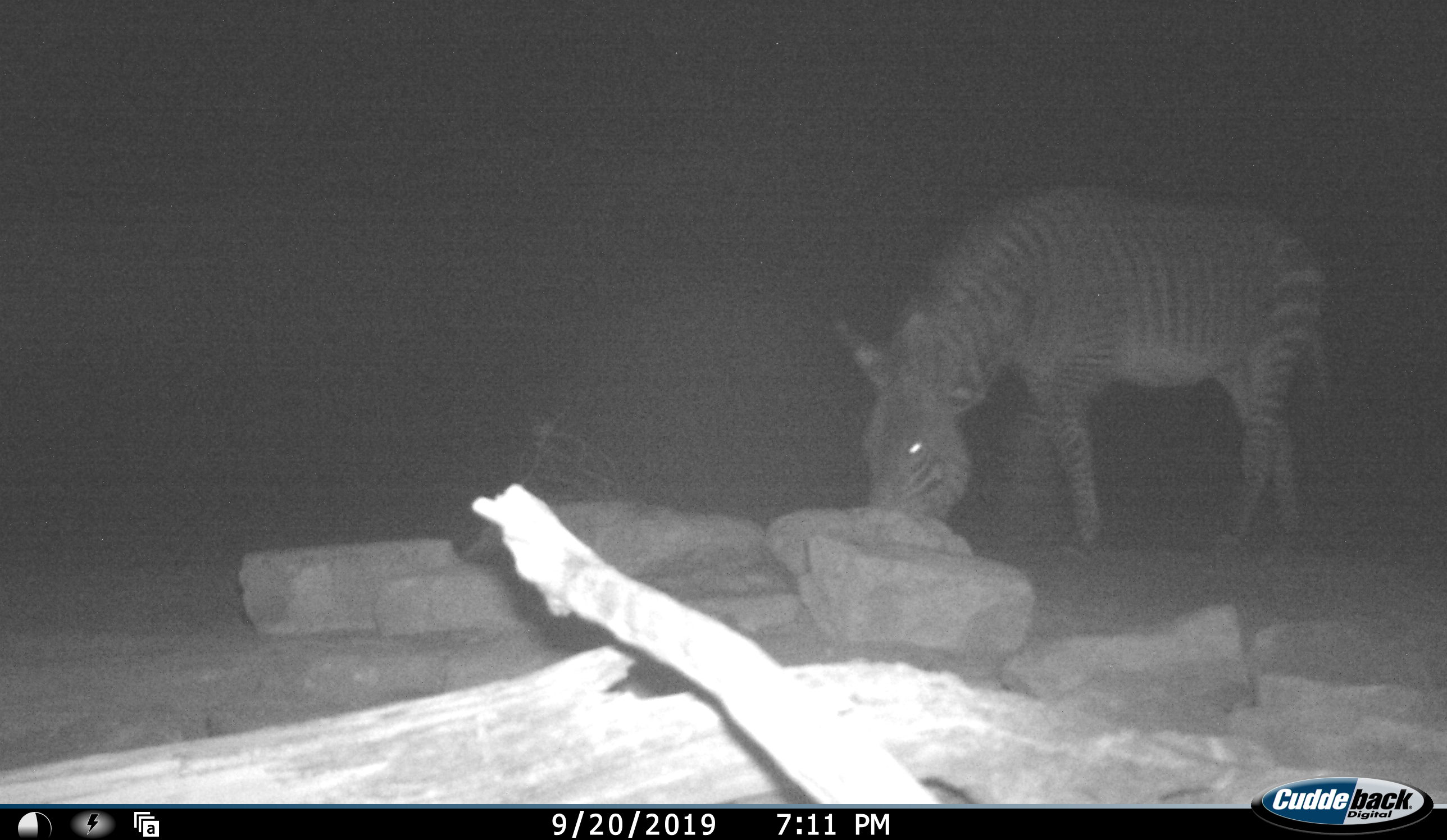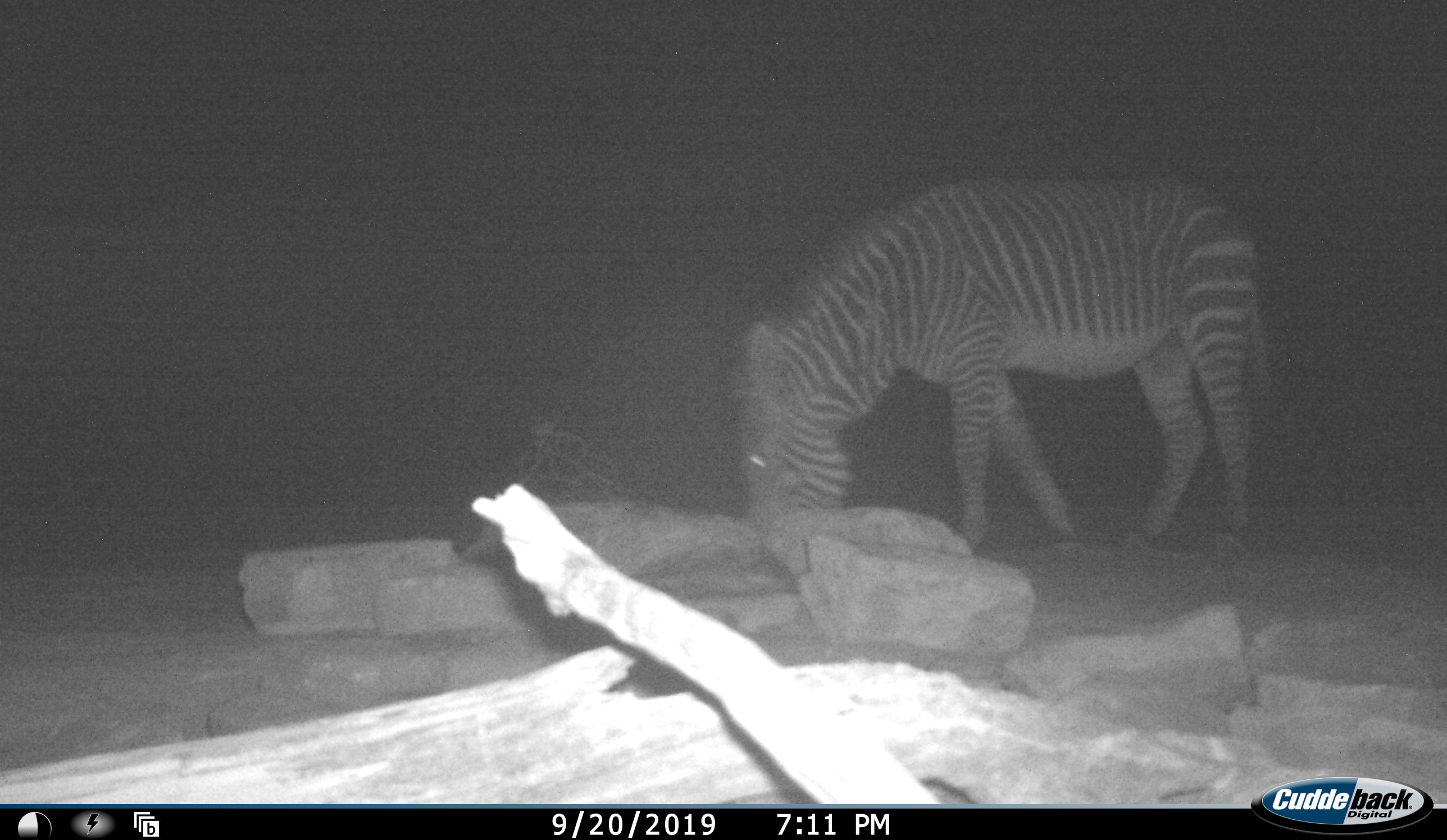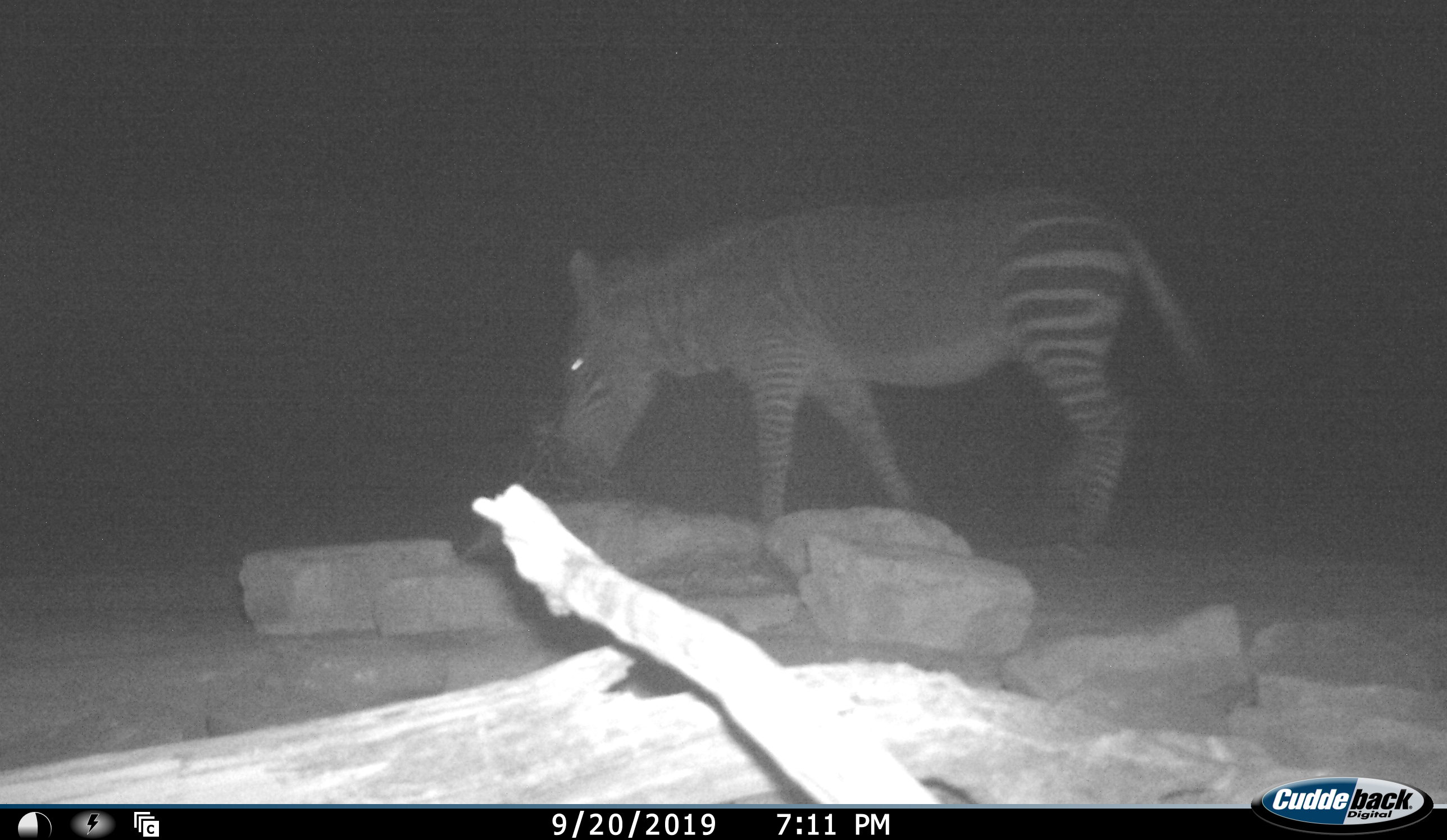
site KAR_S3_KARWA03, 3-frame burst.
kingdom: Animalia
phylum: Chordata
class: Mammalia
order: Perissodactyla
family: Equidae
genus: Equus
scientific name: Equus zebra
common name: mountain zebra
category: zebramountain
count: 1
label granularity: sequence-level